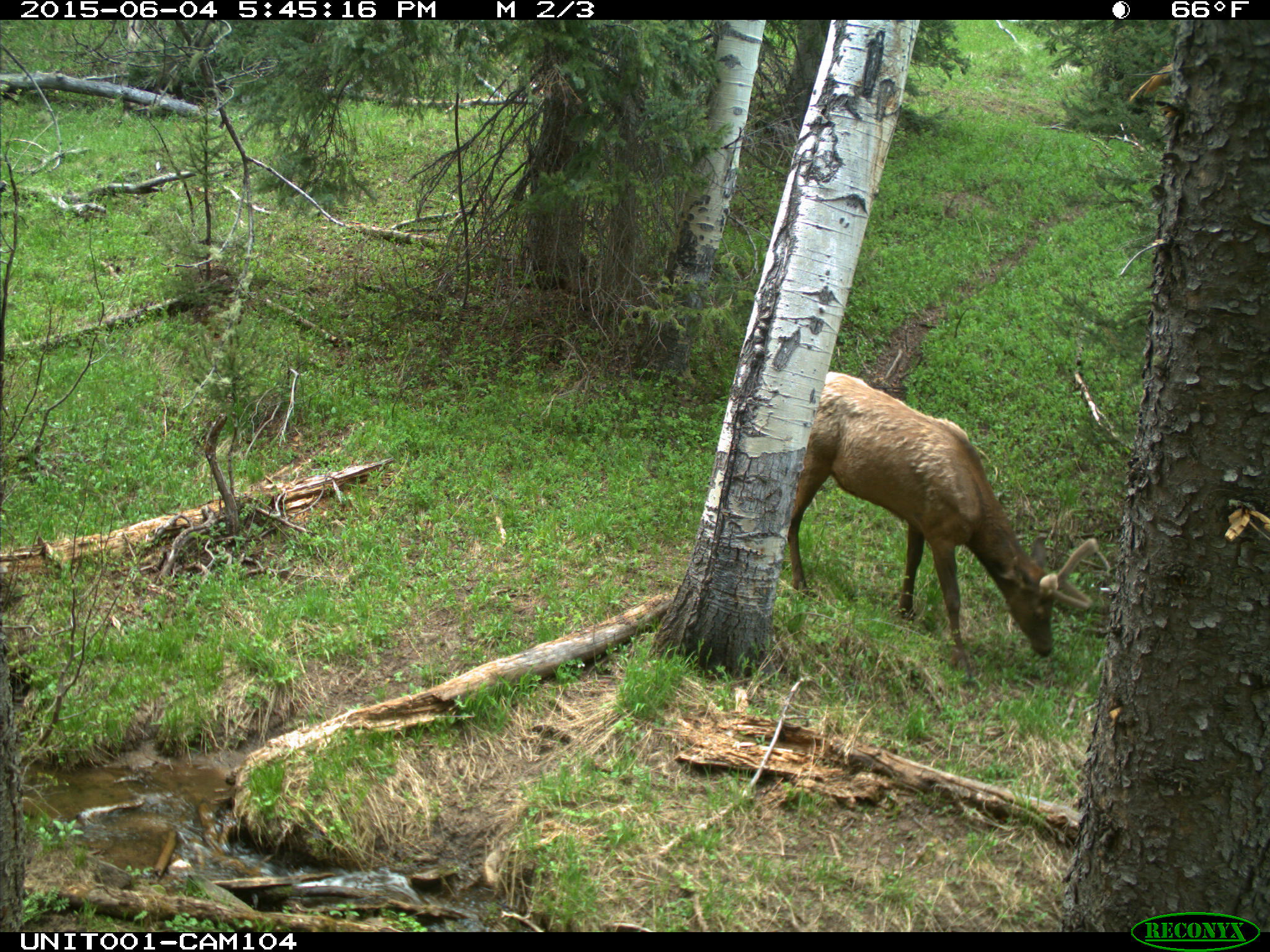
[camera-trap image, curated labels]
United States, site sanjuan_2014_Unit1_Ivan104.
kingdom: Animalia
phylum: Chordata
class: Mammalia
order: Artiodactyla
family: Cervidae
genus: Cervus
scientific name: Cervus elaphus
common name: red deer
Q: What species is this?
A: Cervus elaphus (red deer).